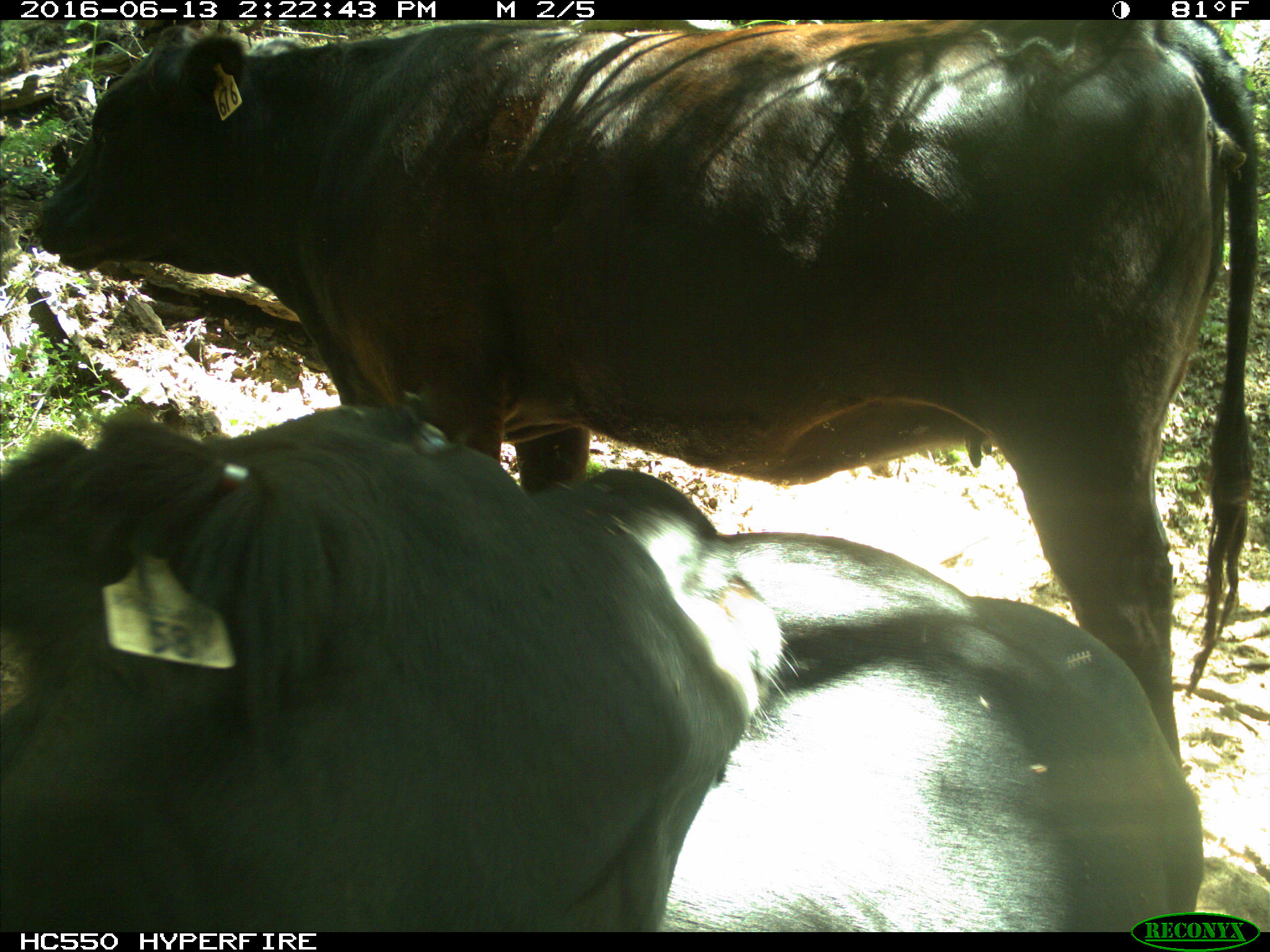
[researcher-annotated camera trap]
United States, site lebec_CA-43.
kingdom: Animalia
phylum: Chordata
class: Mammalia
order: Artiodactyla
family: Bovidae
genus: Bos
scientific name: Bos taurus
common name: domestic cow